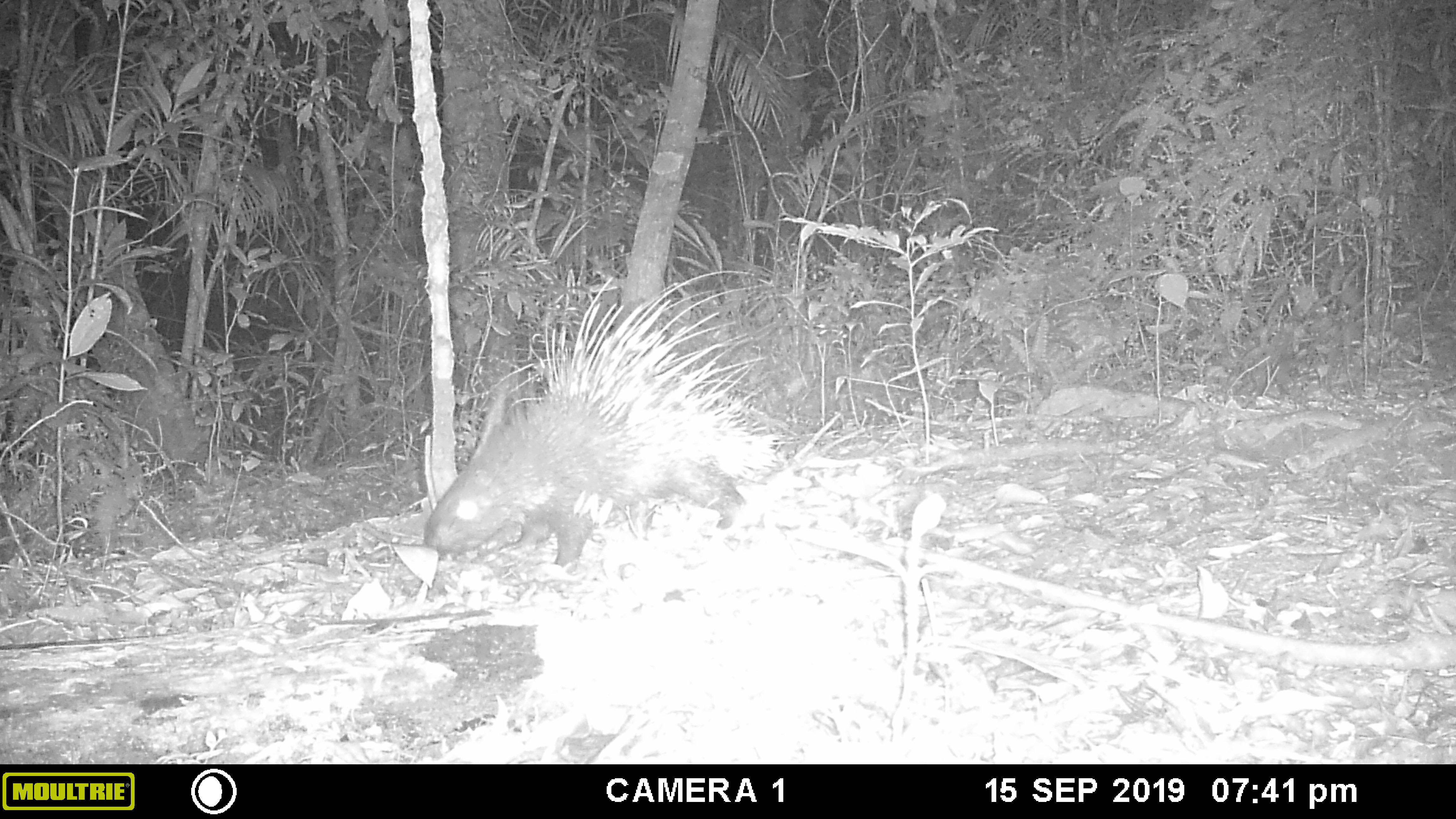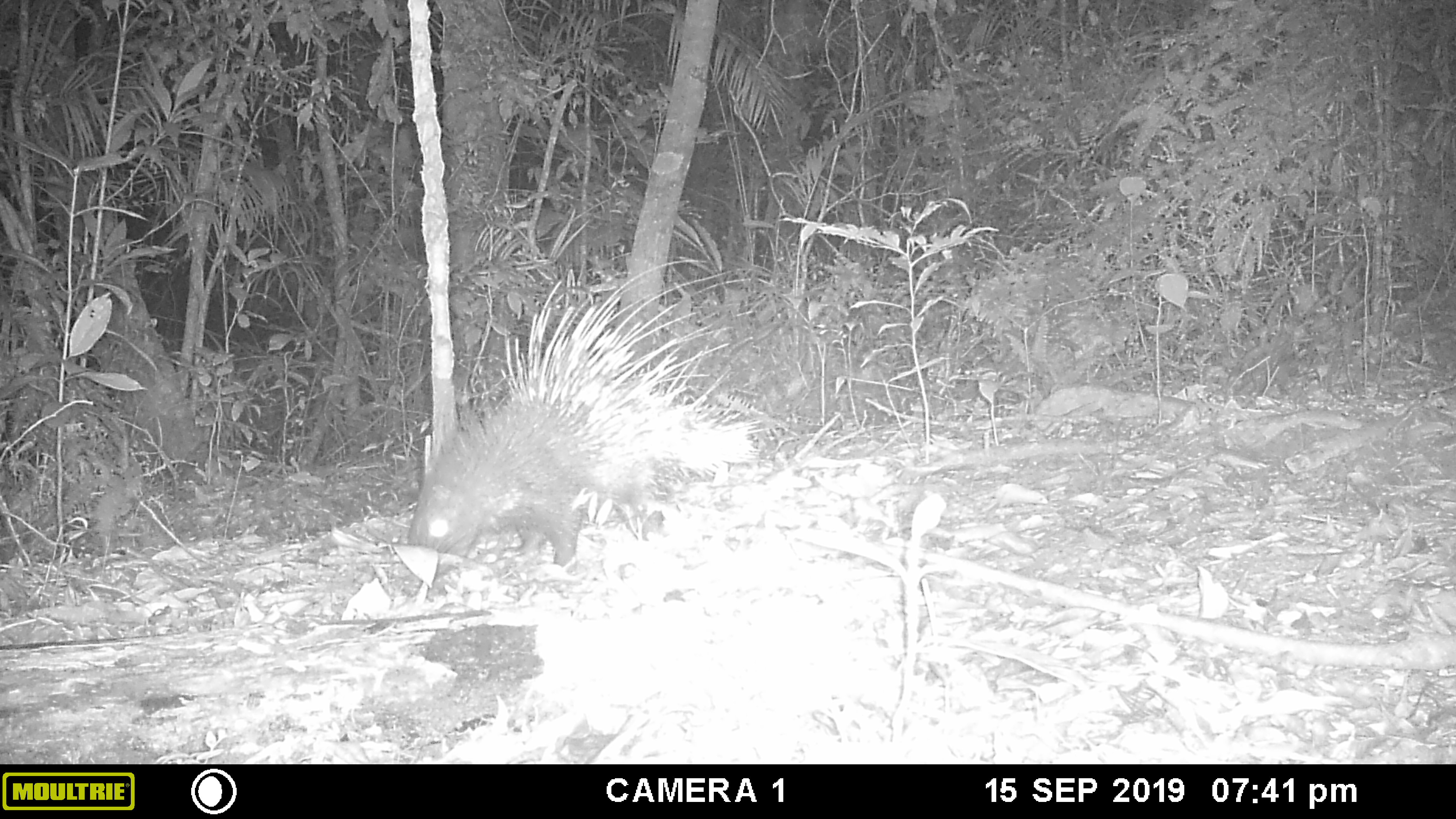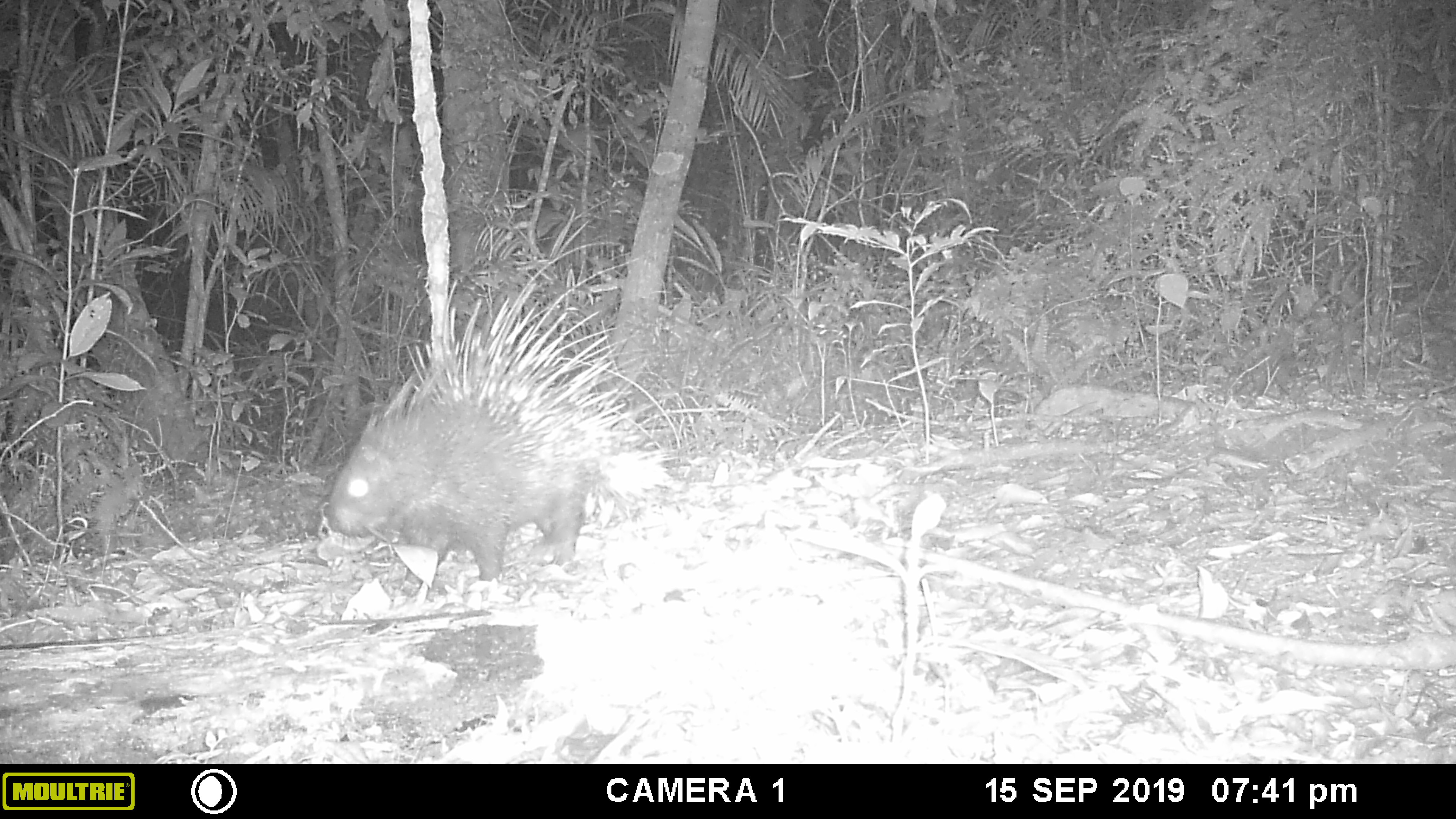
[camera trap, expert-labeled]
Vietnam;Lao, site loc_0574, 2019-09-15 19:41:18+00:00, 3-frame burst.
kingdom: Animalia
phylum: Chordata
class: Mammalia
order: Rodentia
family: Hystricidae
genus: Hystrix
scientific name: Hystrix brachyura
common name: malayan porcupine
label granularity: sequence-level